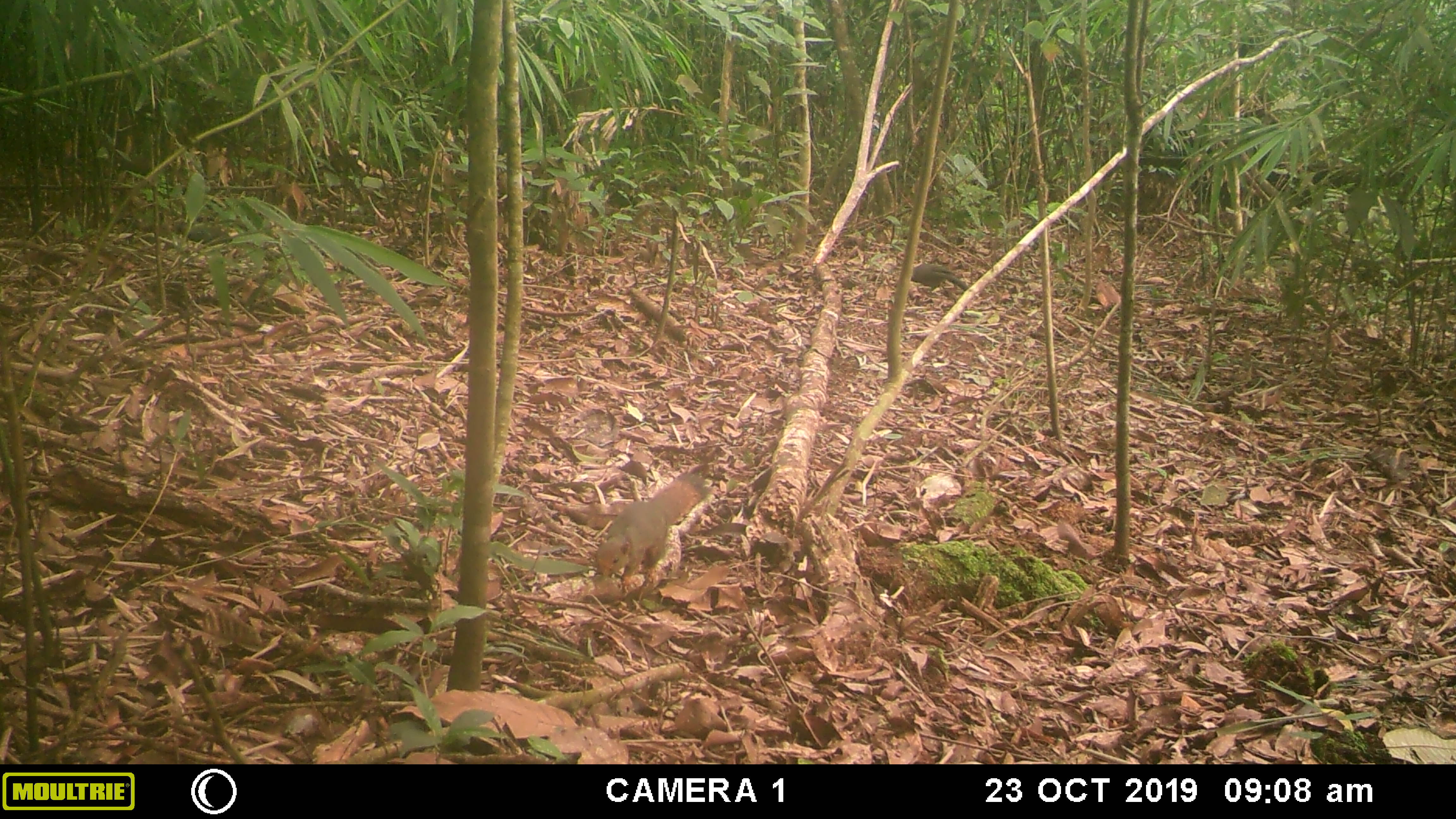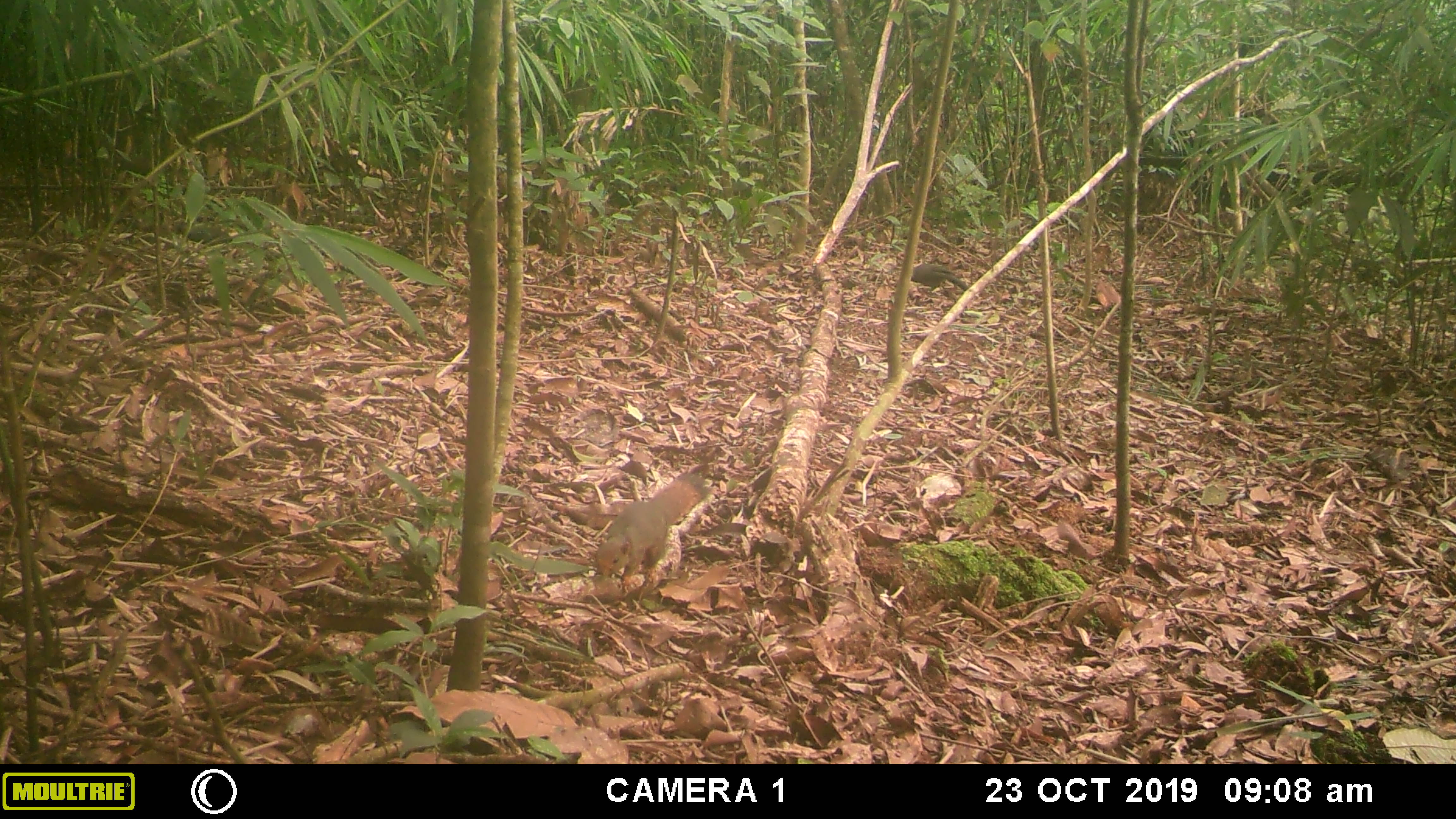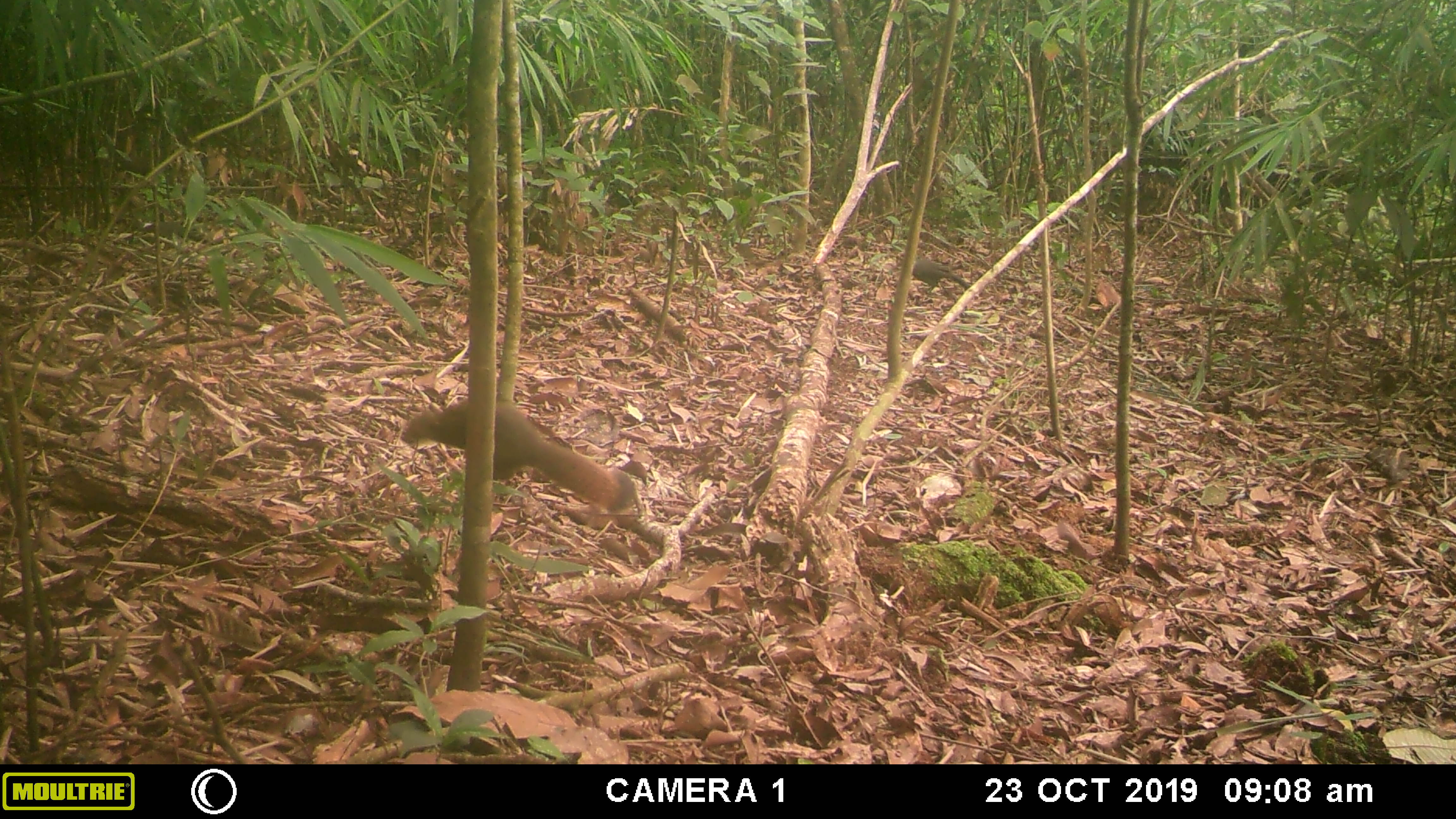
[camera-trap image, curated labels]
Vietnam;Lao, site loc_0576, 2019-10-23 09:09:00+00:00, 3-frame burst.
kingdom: Animalia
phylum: Chordata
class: Mammalia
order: Rodentia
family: Sciuridae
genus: Callosciurus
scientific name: Callosciurus erythraeus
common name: pallas's squirrel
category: pallass squirrel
Pallass squirrel (pallas's squirrel) (Callosciurus erythraeus). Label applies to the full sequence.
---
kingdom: Animalia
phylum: Chordata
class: Aves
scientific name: Aves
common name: bird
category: unidentified bird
Unidentified bird (bird) (Aves). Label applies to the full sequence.